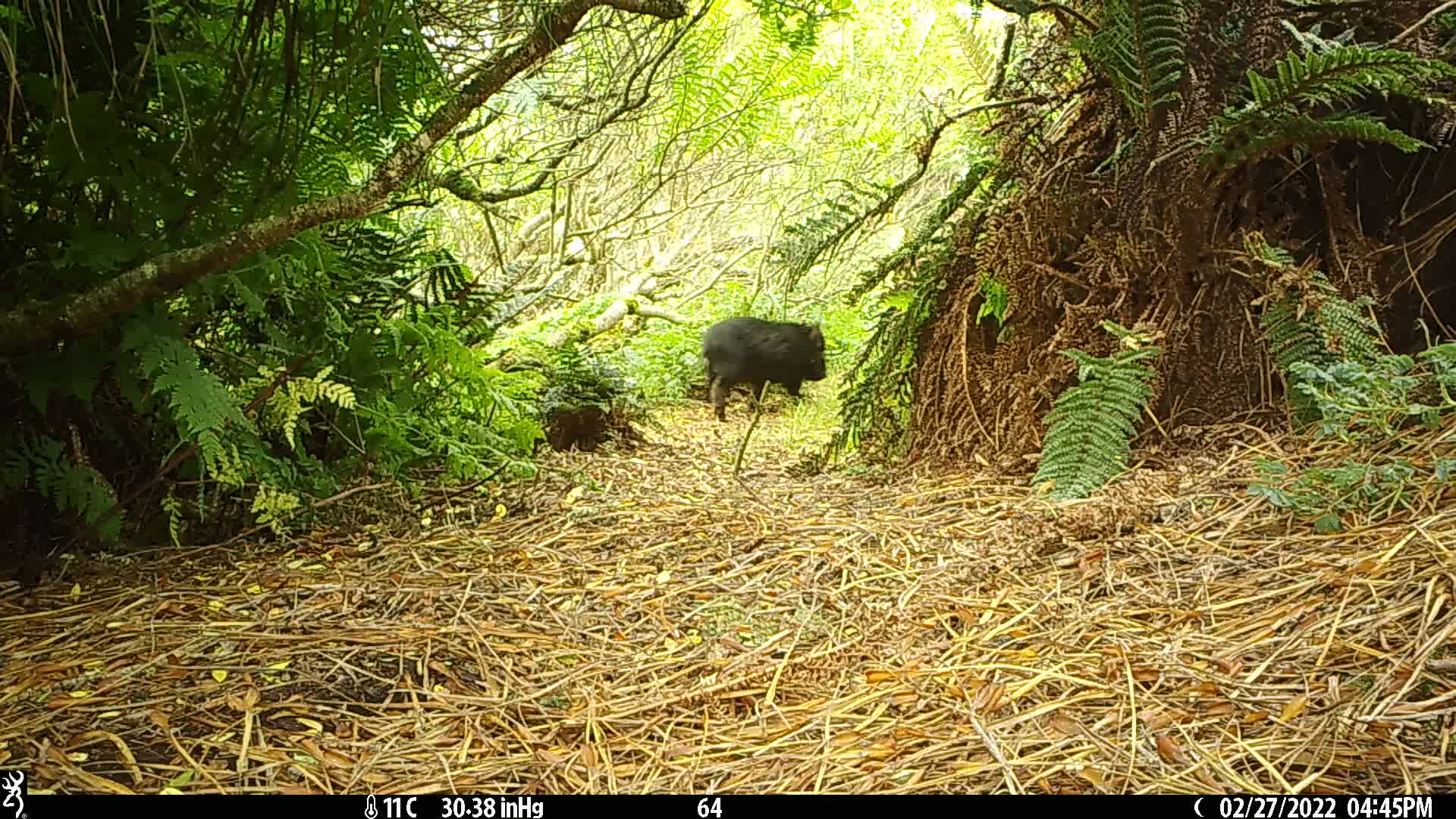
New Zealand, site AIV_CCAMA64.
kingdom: Animalia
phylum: Chordata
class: Mammalia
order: Artiodactyla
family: Suidae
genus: Sus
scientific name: Sus scrofa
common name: pig